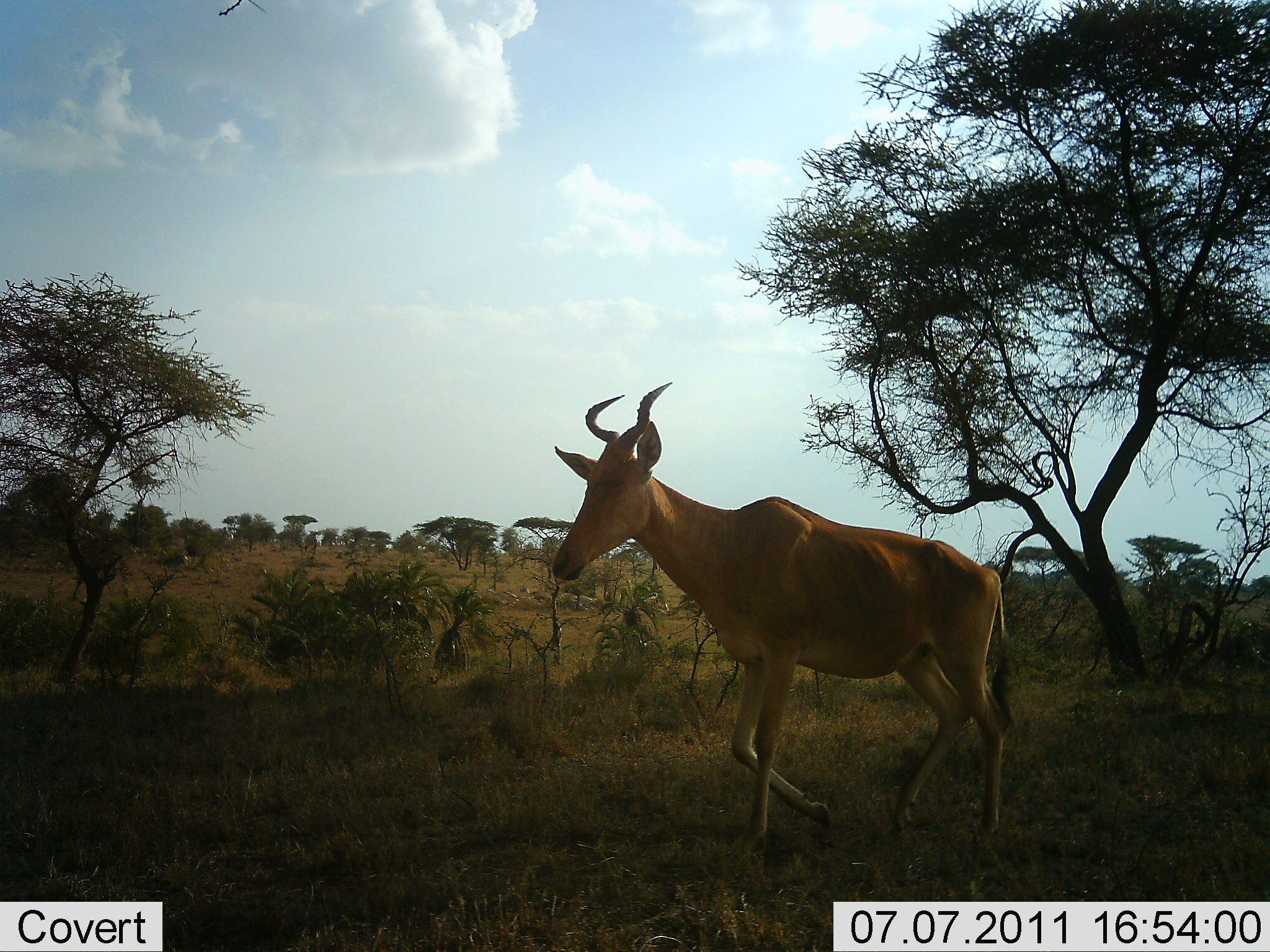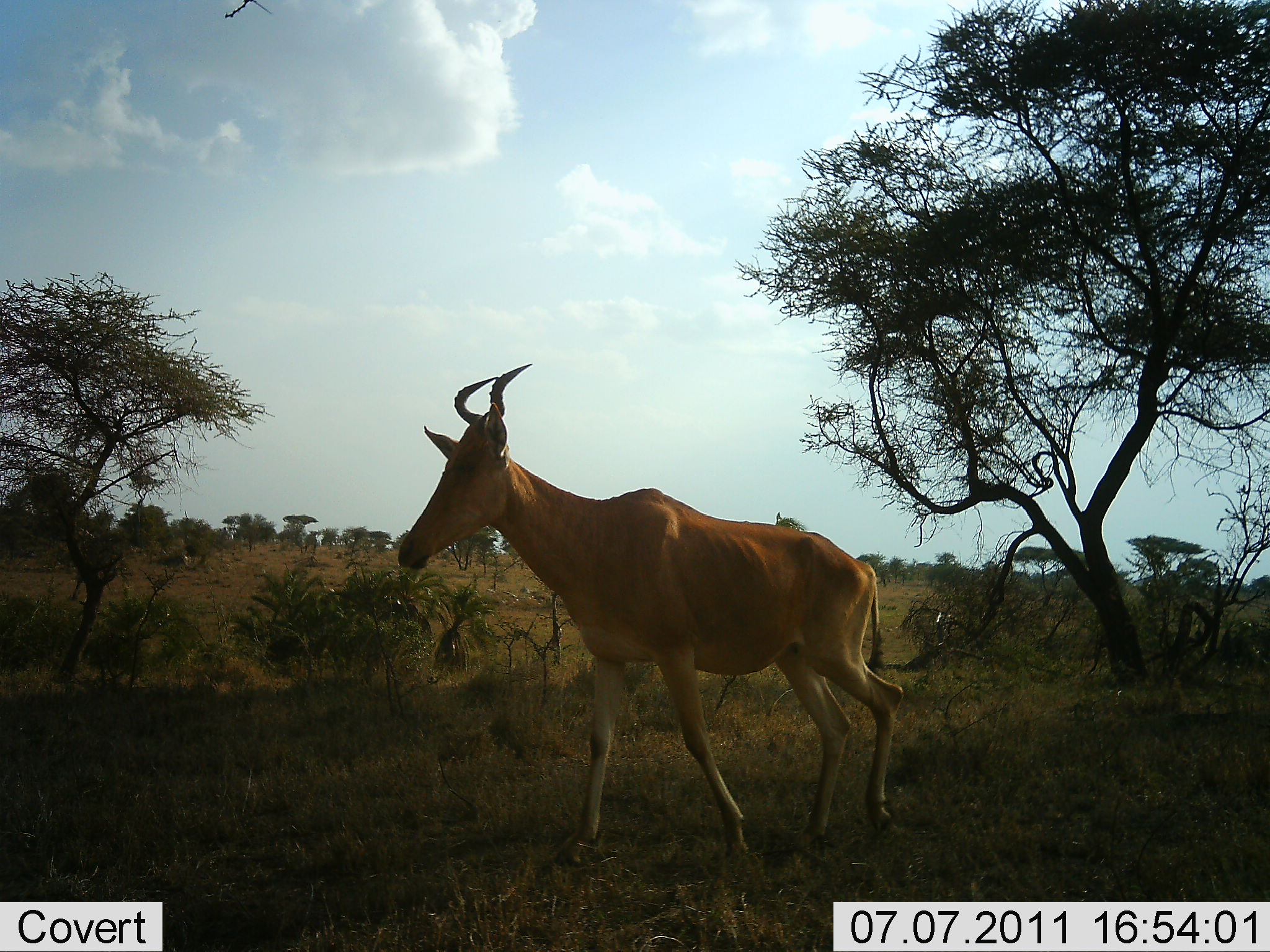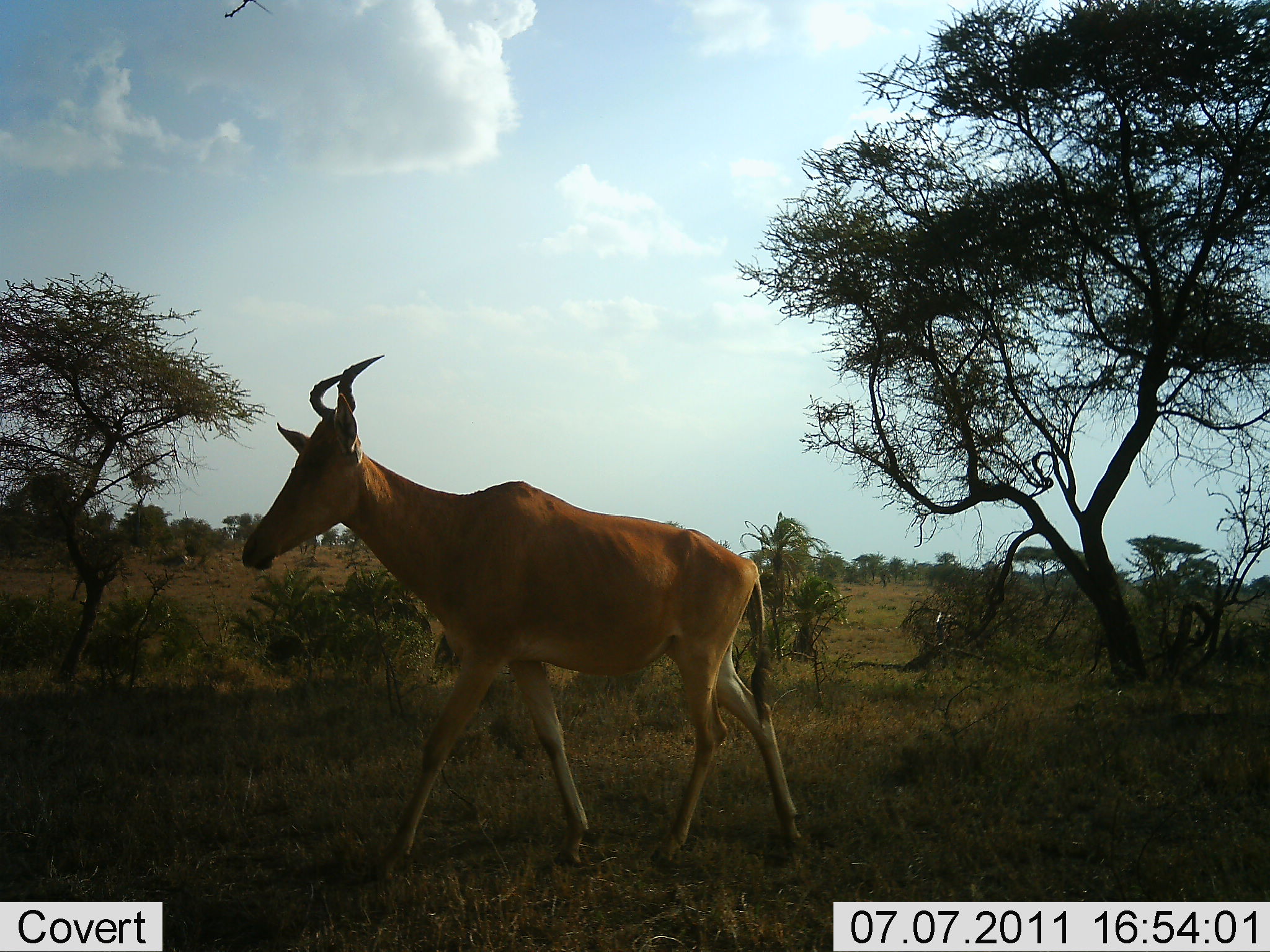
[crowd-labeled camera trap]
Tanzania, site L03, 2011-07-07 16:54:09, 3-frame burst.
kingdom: Animalia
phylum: Chordata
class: Mammalia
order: Artiodactyla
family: Bovidae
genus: Alcelaphus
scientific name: Alcelaphus buselaphus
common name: hartebeest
Hartebeest (Alcelaphus buselaphus), count 1. Behavior (volunteer vote fractions): standing 8%, resting 0%, moving 100%, interacting 0%. Young present (vote fraction): 0%. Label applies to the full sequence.